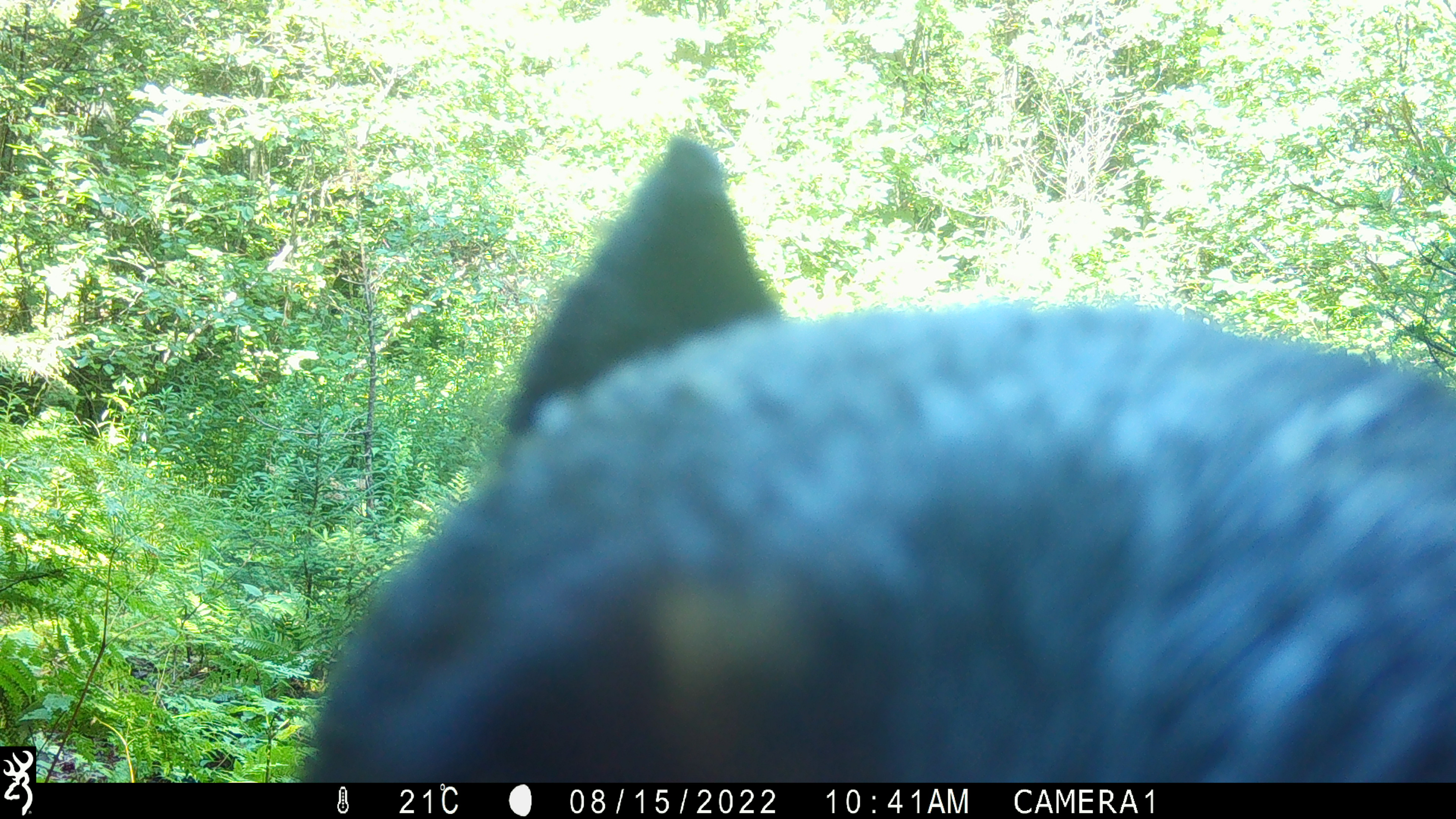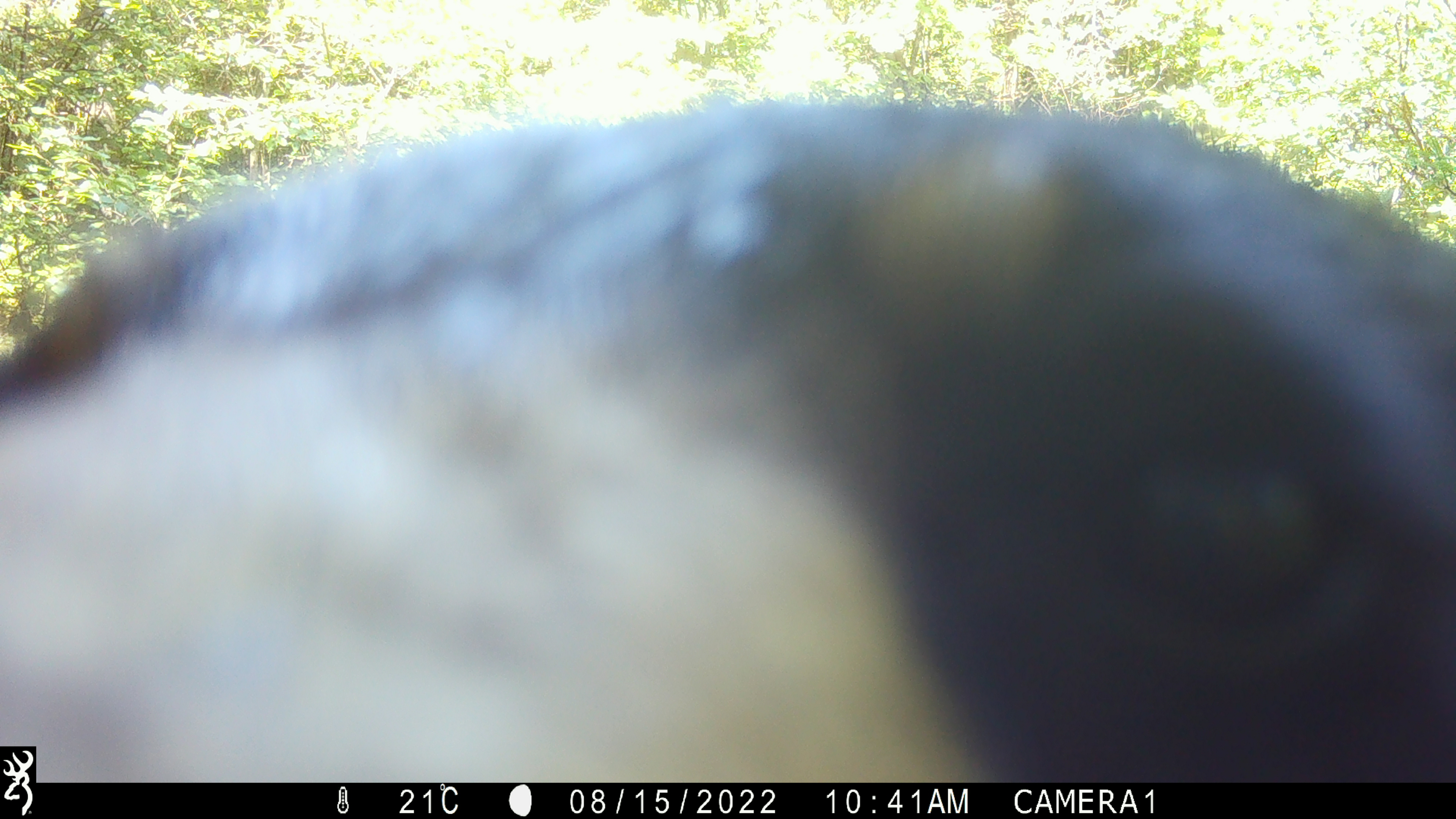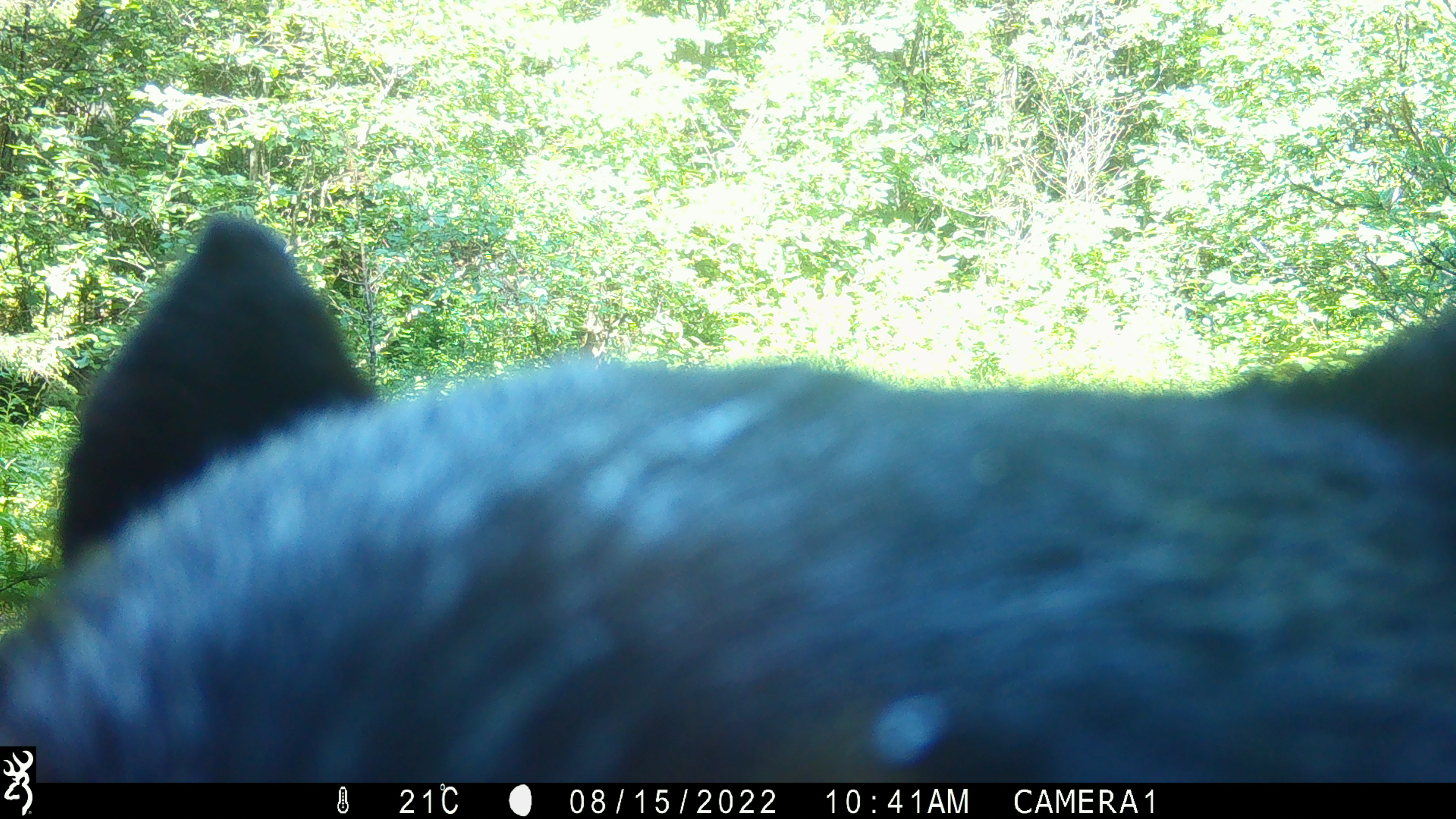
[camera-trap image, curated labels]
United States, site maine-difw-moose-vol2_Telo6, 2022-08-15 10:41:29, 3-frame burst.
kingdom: Animalia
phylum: Chordata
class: Mammalia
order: Carnivora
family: Ursidae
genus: Ursus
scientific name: Ursus americanus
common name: black bear